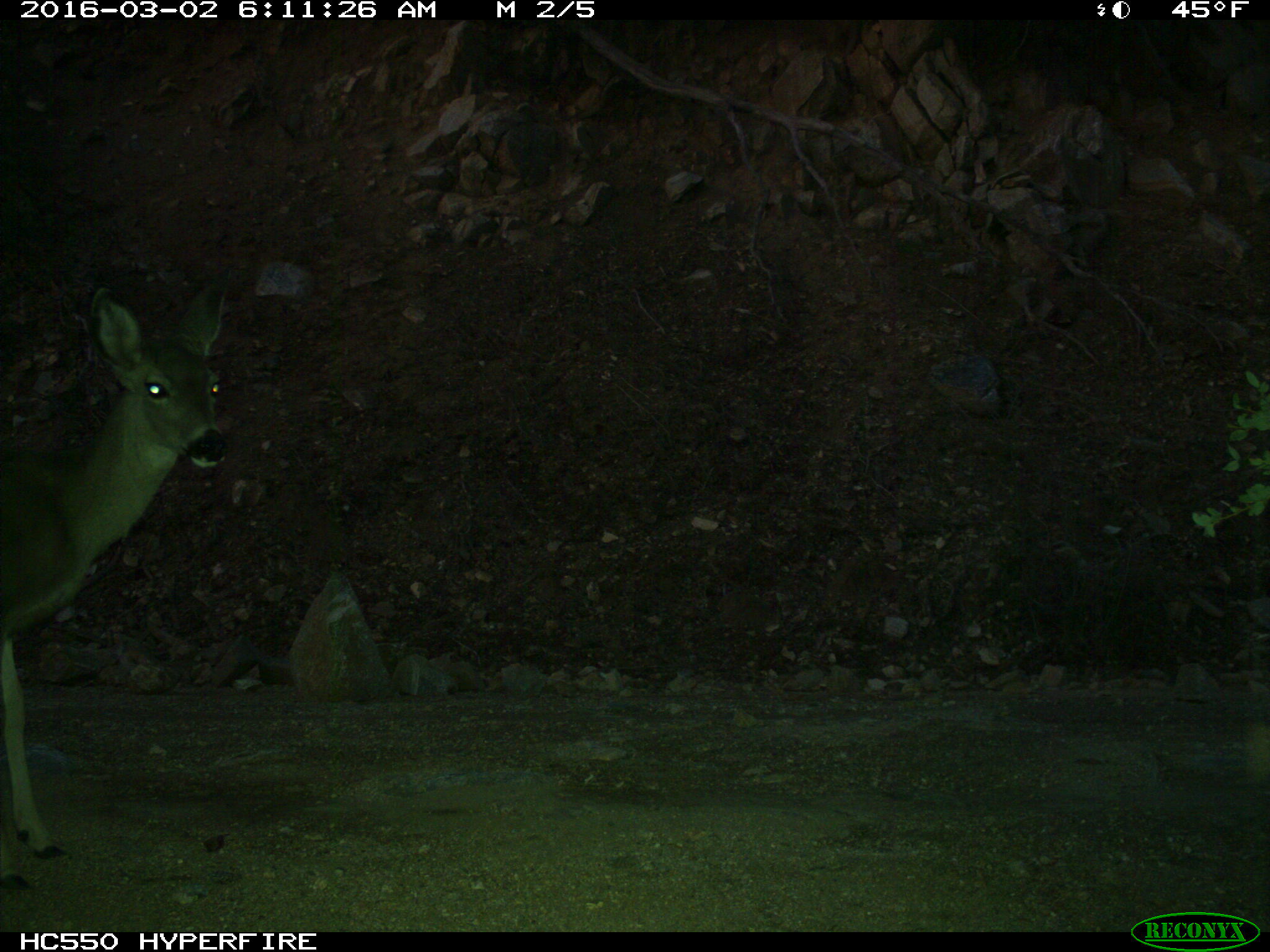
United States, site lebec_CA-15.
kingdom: Animalia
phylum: Chordata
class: Mammalia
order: Artiodactyla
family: Cervidae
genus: Odocoileus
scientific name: Odocoileus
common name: deer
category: unidentified deer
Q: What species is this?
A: Unidentified deer (deer) (Odocoileus).